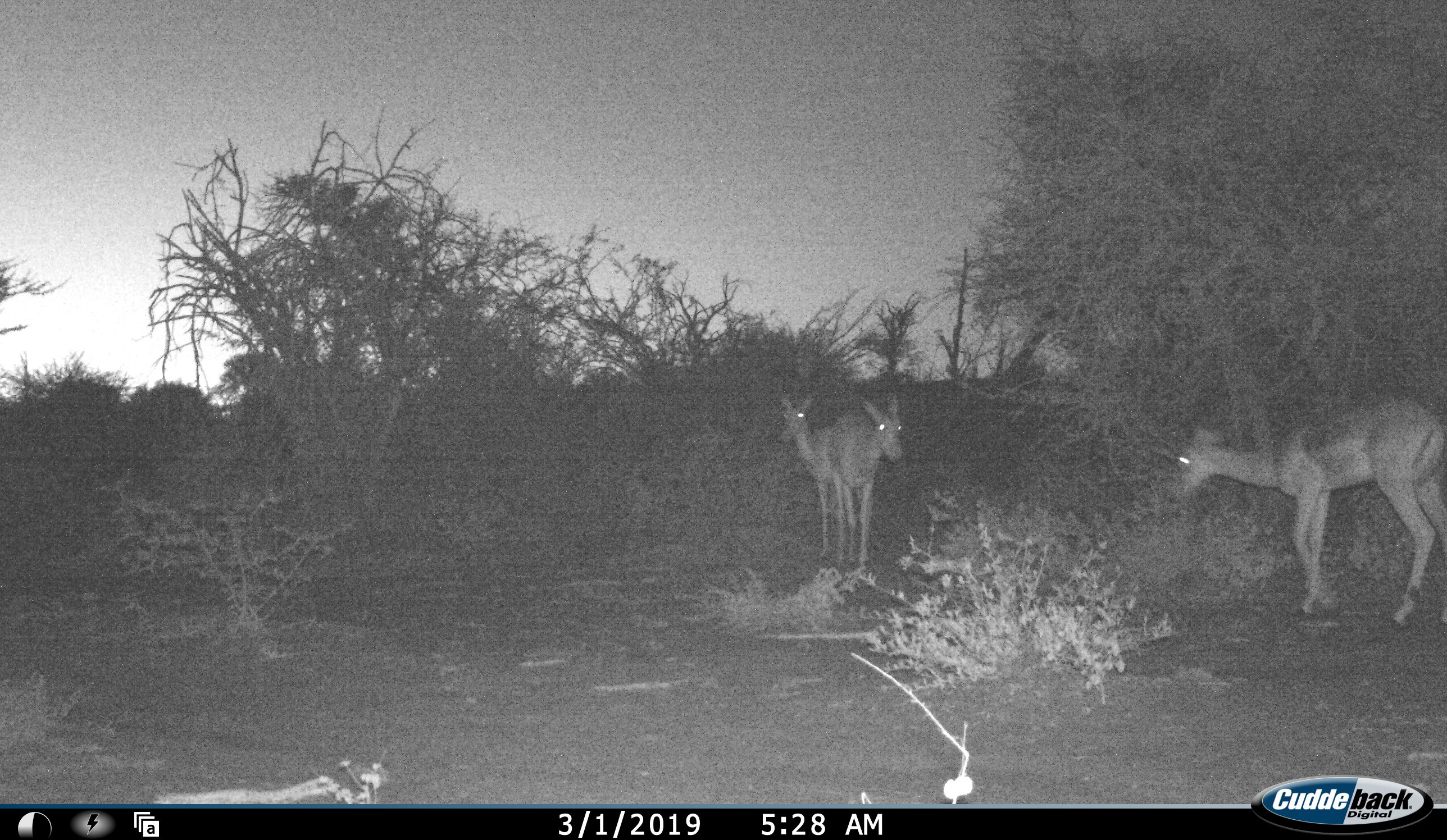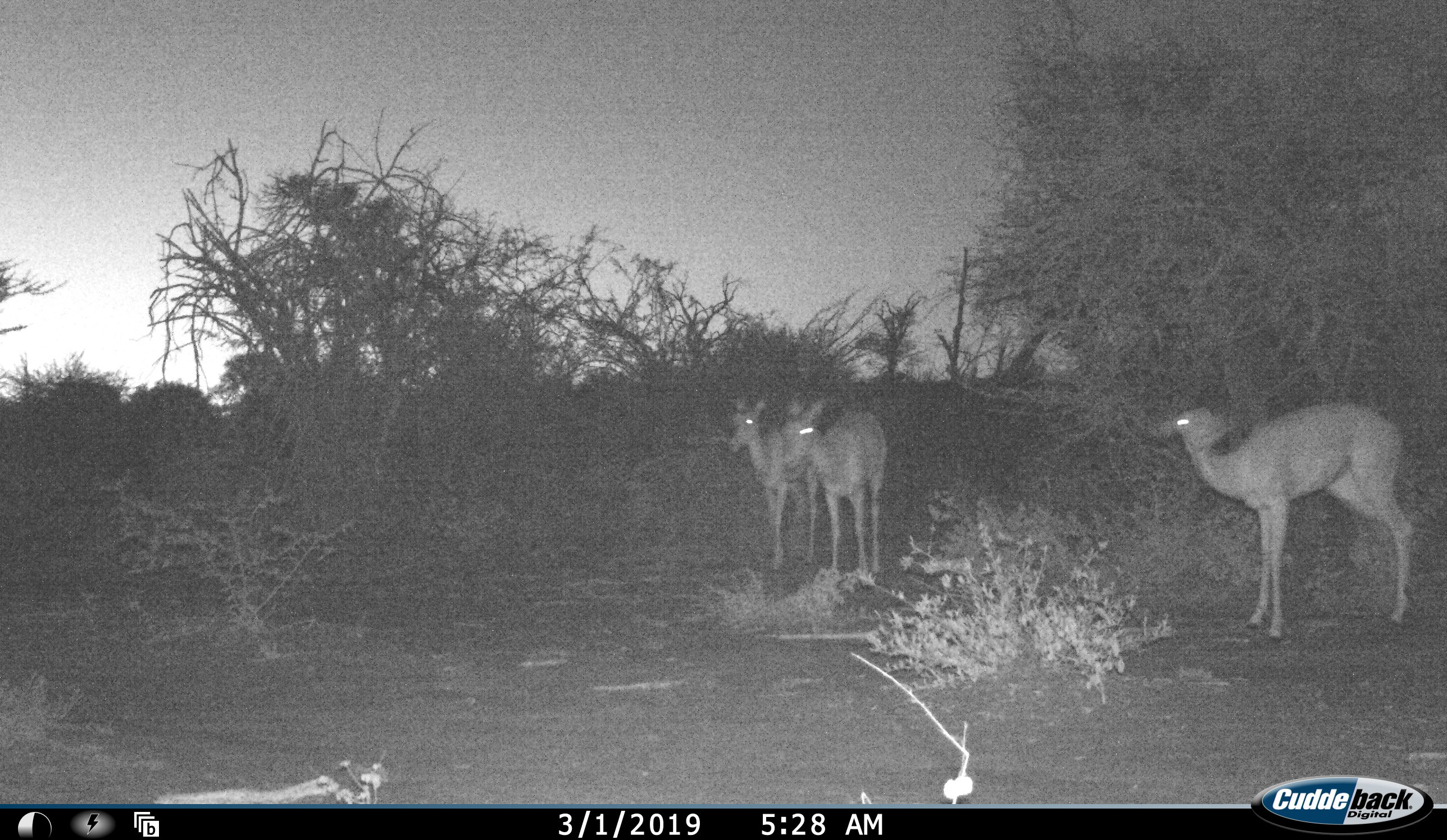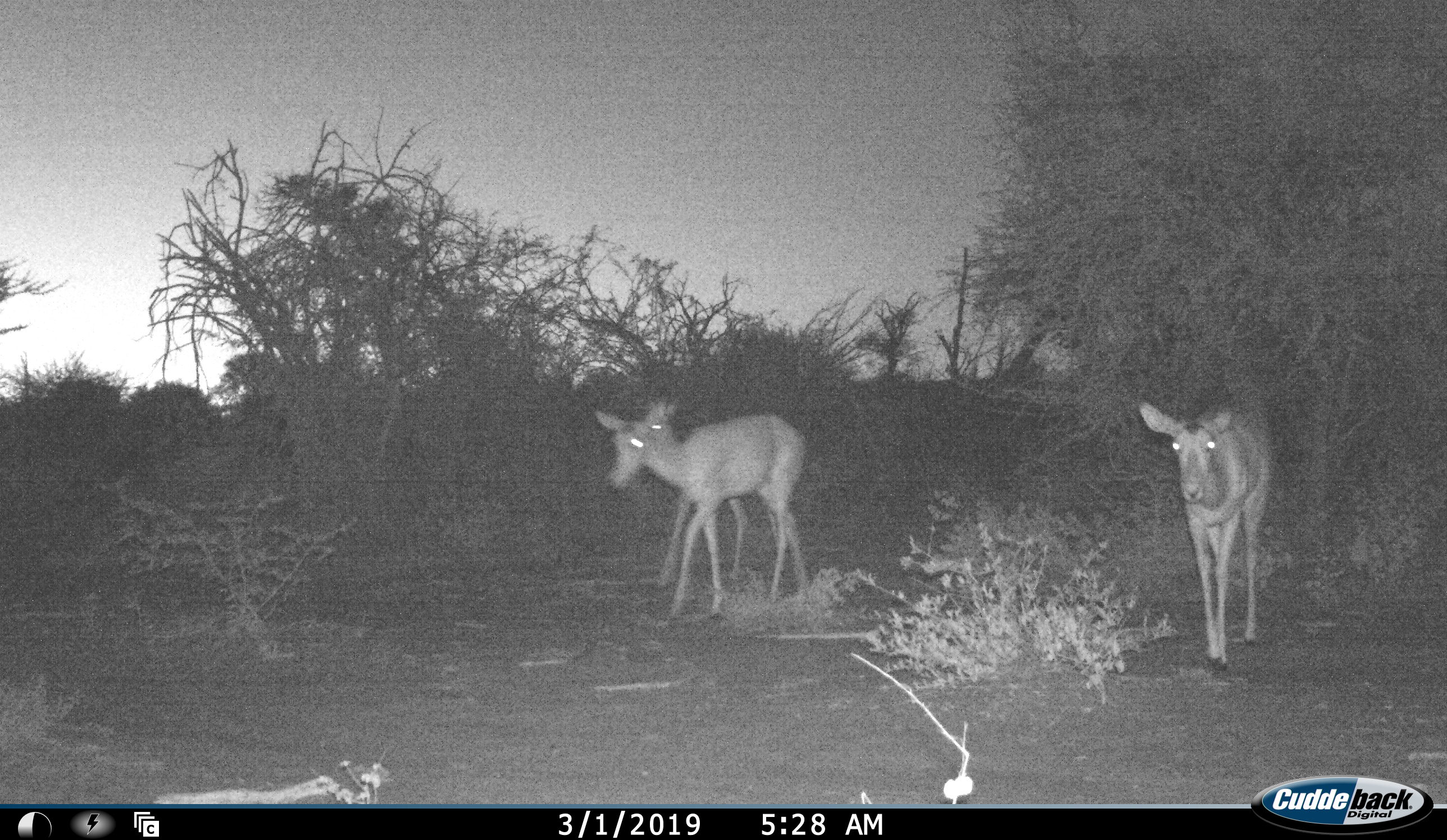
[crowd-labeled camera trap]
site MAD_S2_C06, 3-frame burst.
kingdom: Animalia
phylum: Chordata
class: Mammalia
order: Artiodactyla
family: Bovidae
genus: Aepyceros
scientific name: Aepyceros melampus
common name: impala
Impala (Aepyceros melampus), count 3. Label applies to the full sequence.